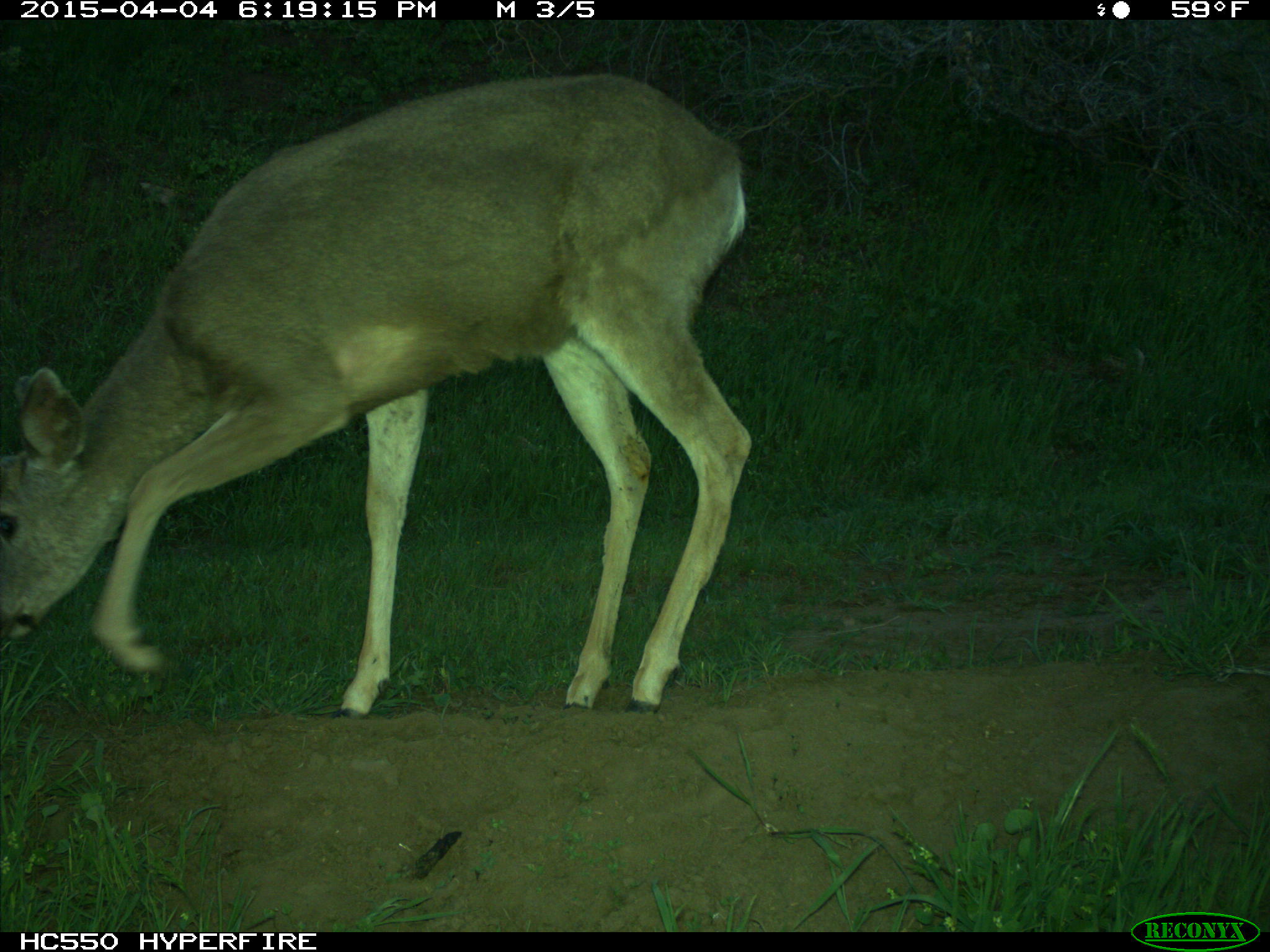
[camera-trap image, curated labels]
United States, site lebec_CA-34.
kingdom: Animalia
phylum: Chordata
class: Mammalia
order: Artiodactyla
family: Cervidae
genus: Odocoileus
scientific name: Odocoileus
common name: deer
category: unidentified deer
Unidentified deer (deer) (Odocoileus).